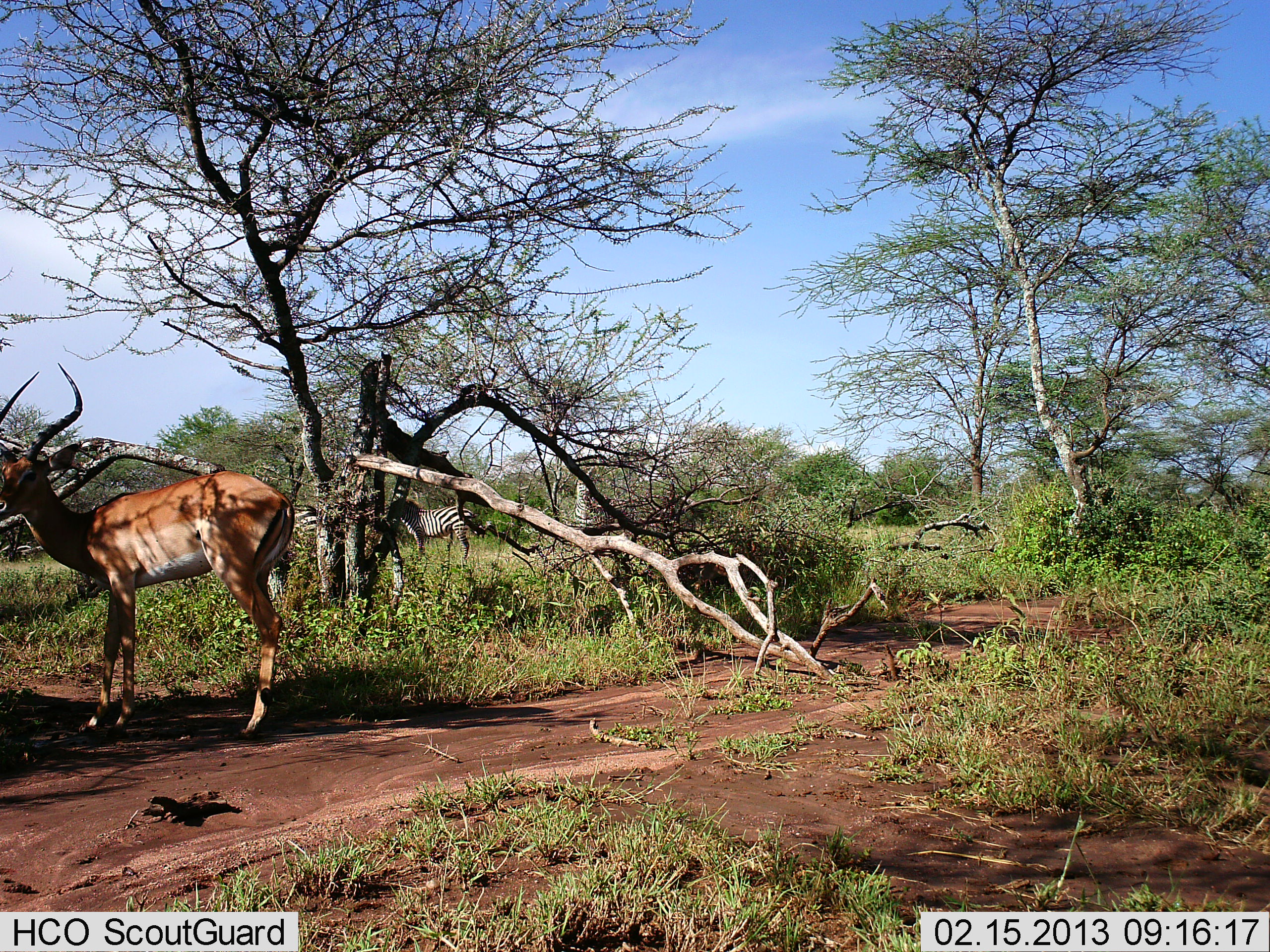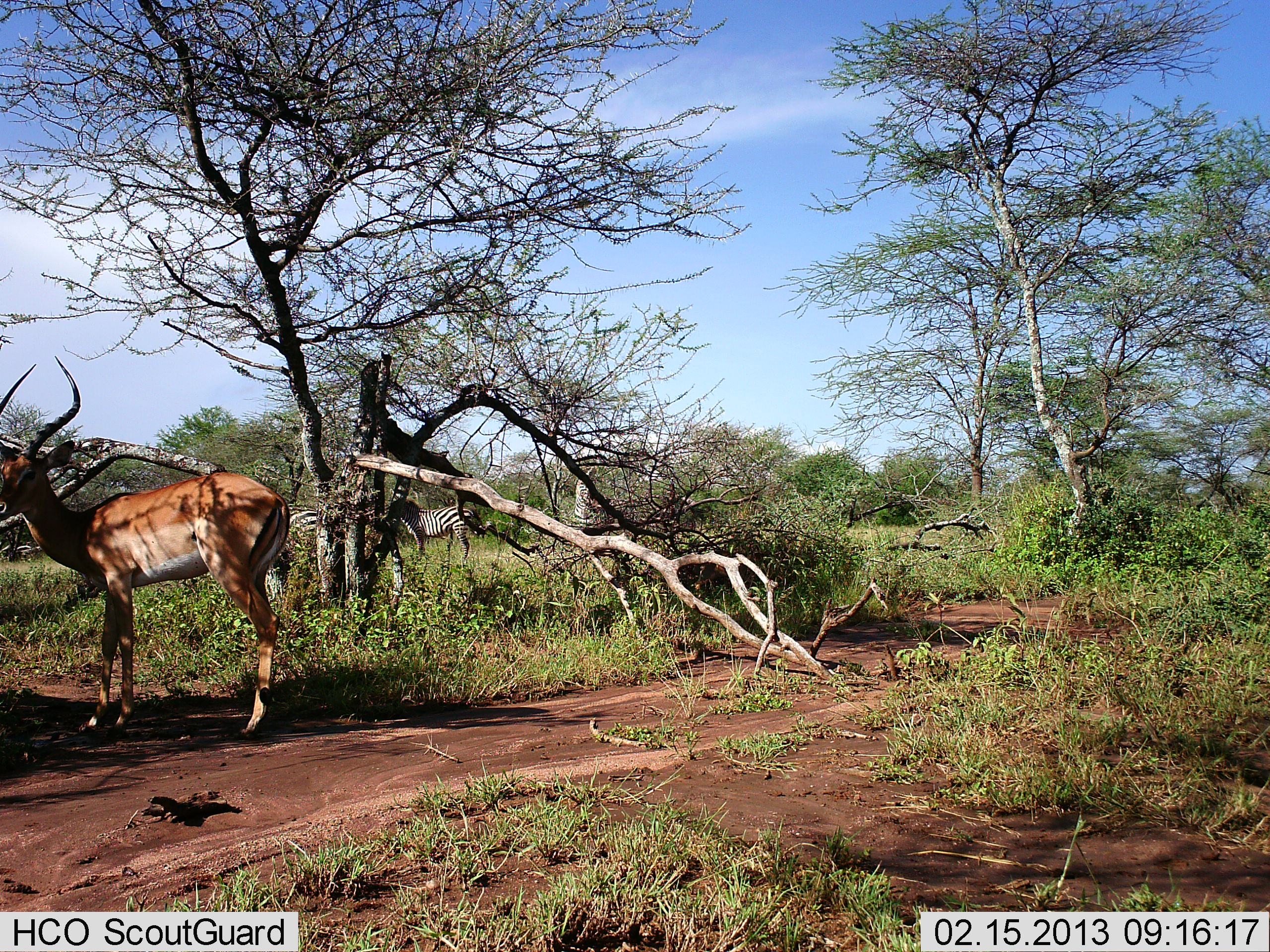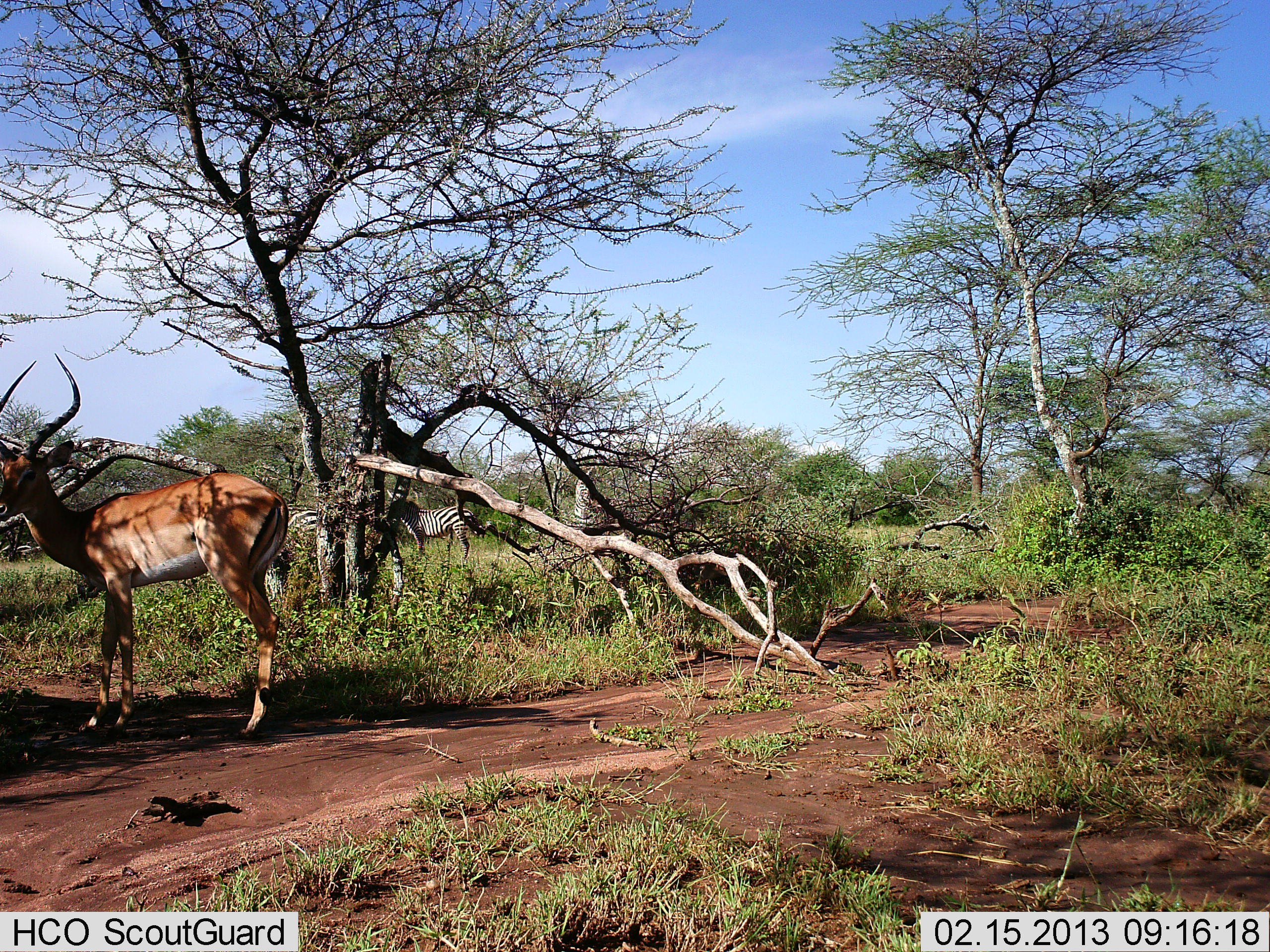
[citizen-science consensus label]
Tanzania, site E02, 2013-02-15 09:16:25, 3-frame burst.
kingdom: Animalia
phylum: Chordata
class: Mammalia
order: Artiodactyla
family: Bovidae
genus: Aepyceros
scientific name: Aepyceros melampus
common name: impala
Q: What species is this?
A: Impala (Aepyceros melampus).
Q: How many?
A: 1.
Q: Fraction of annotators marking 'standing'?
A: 96%.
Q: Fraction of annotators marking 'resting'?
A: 0%.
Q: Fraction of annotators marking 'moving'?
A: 4%.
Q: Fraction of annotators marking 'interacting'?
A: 0%.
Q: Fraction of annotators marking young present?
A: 0%.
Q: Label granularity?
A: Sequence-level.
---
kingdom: Animalia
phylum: Chordata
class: Mammalia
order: Perissodactyla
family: Equidae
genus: Equus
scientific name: Equus quagga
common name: plains zebra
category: zebra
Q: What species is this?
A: Zebra (plains zebra) (Equus quagga).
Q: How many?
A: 2.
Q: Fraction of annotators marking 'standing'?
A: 95%.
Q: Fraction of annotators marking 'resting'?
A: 0%.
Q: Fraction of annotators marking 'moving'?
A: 5%.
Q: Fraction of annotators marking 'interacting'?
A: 0%.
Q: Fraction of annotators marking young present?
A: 0%.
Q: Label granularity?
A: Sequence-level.